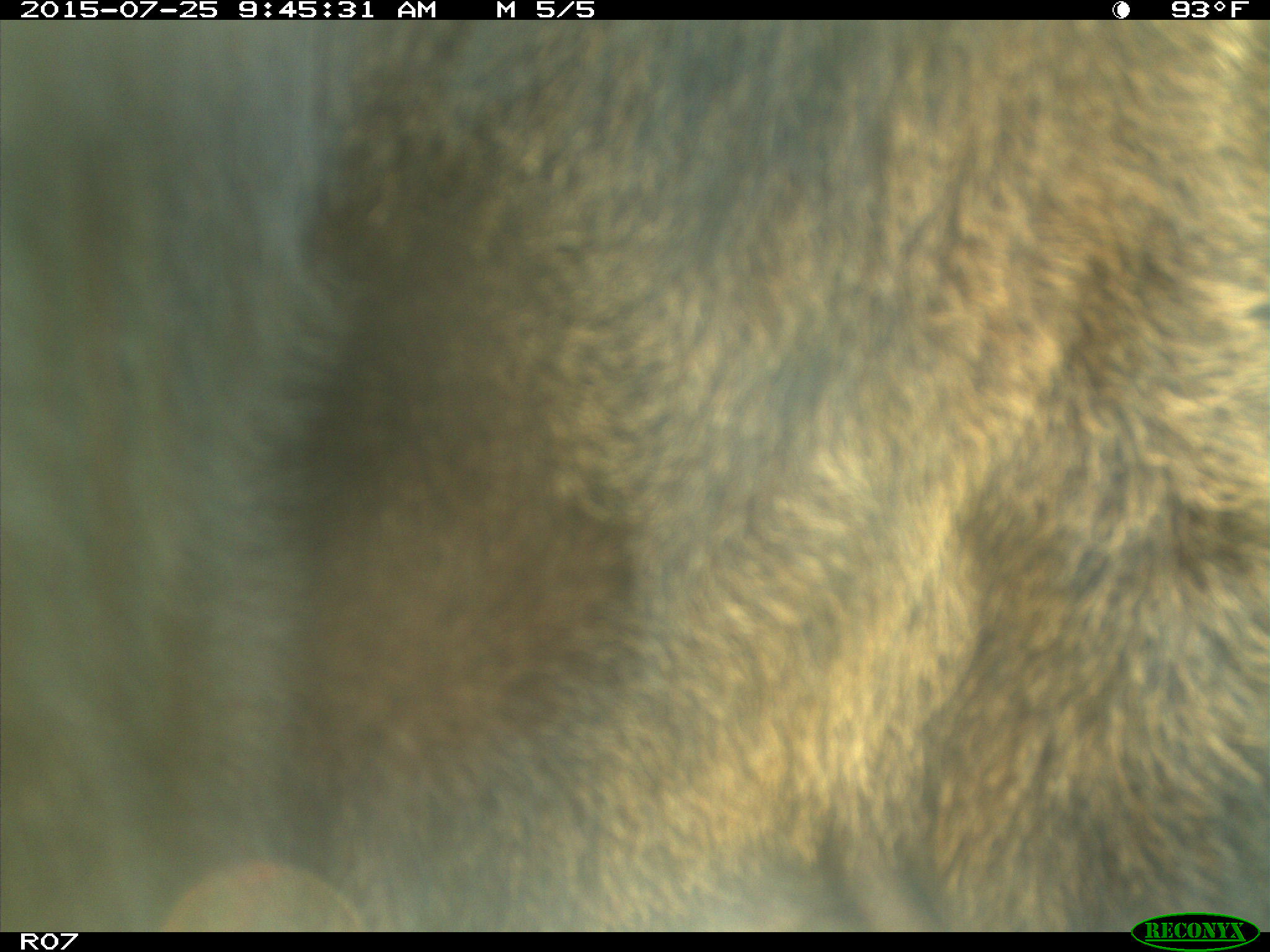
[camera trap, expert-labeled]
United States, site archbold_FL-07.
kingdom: Animalia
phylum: Chordata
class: Mammalia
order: Artiodactyla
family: Bovidae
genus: Bos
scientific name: Bos taurus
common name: domestic cow